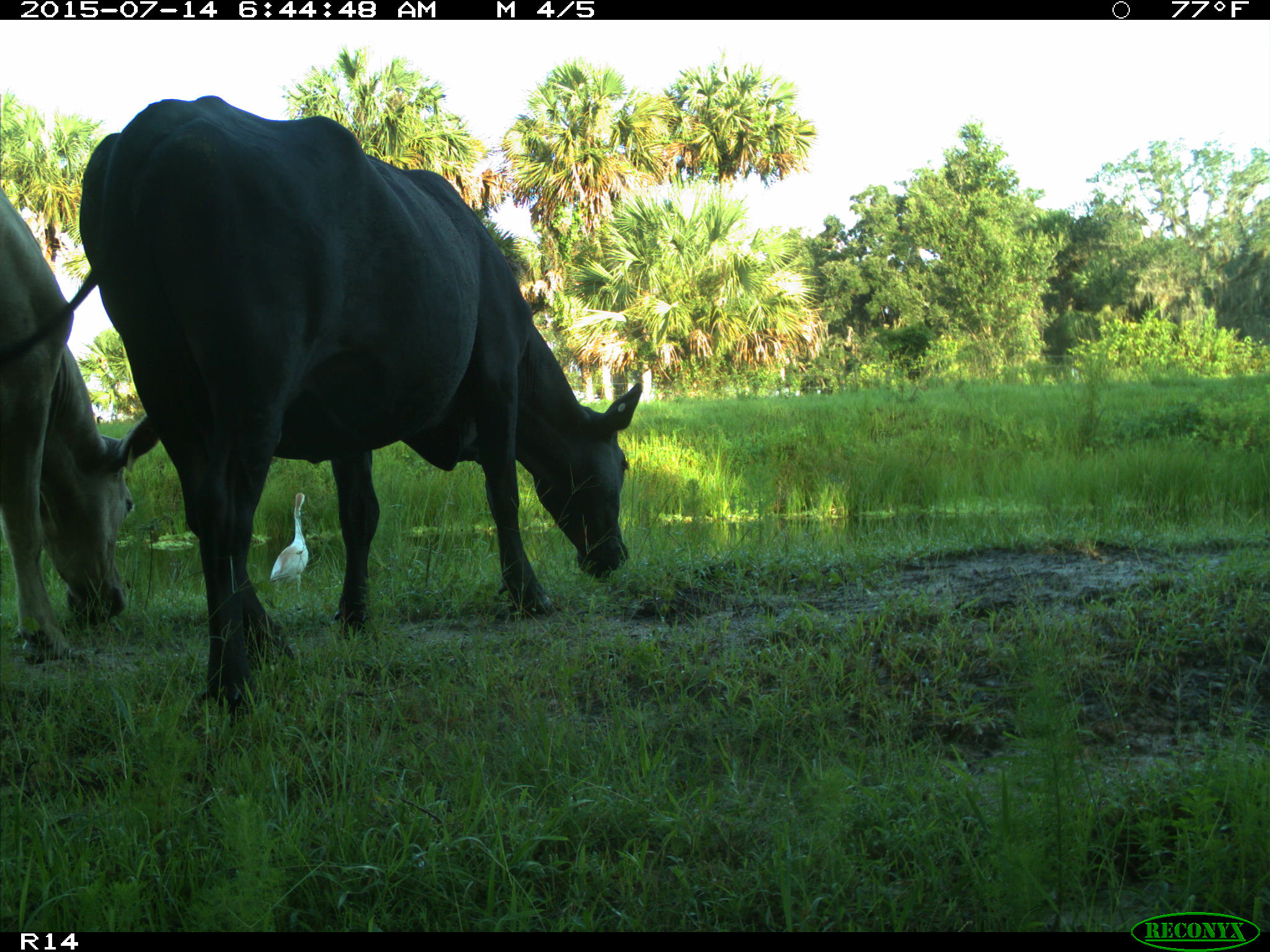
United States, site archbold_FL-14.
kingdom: Animalia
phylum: Chordata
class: Mammalia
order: Artiodactyla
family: Bovidae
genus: Bos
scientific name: Bos taurus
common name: domestic cow